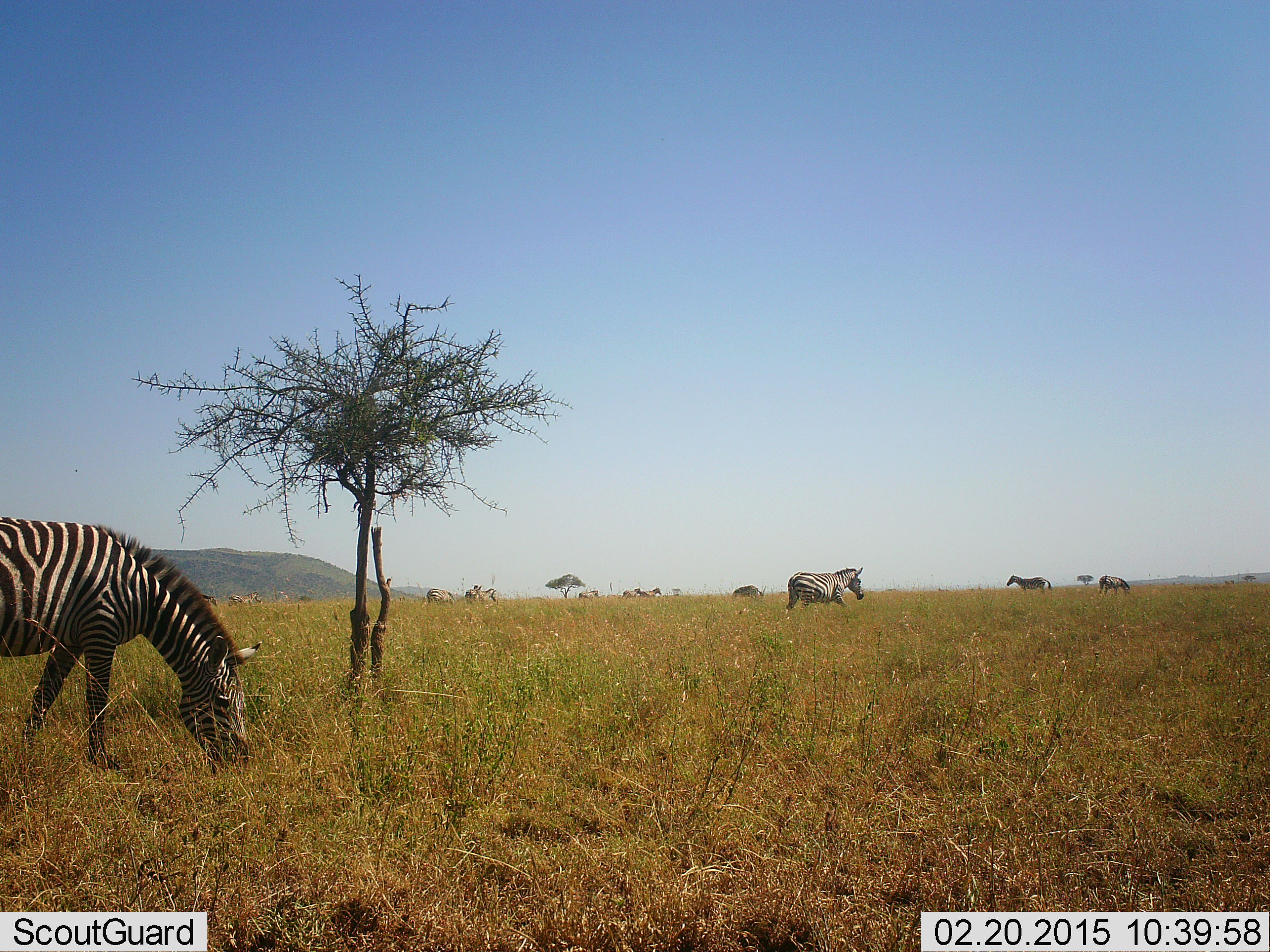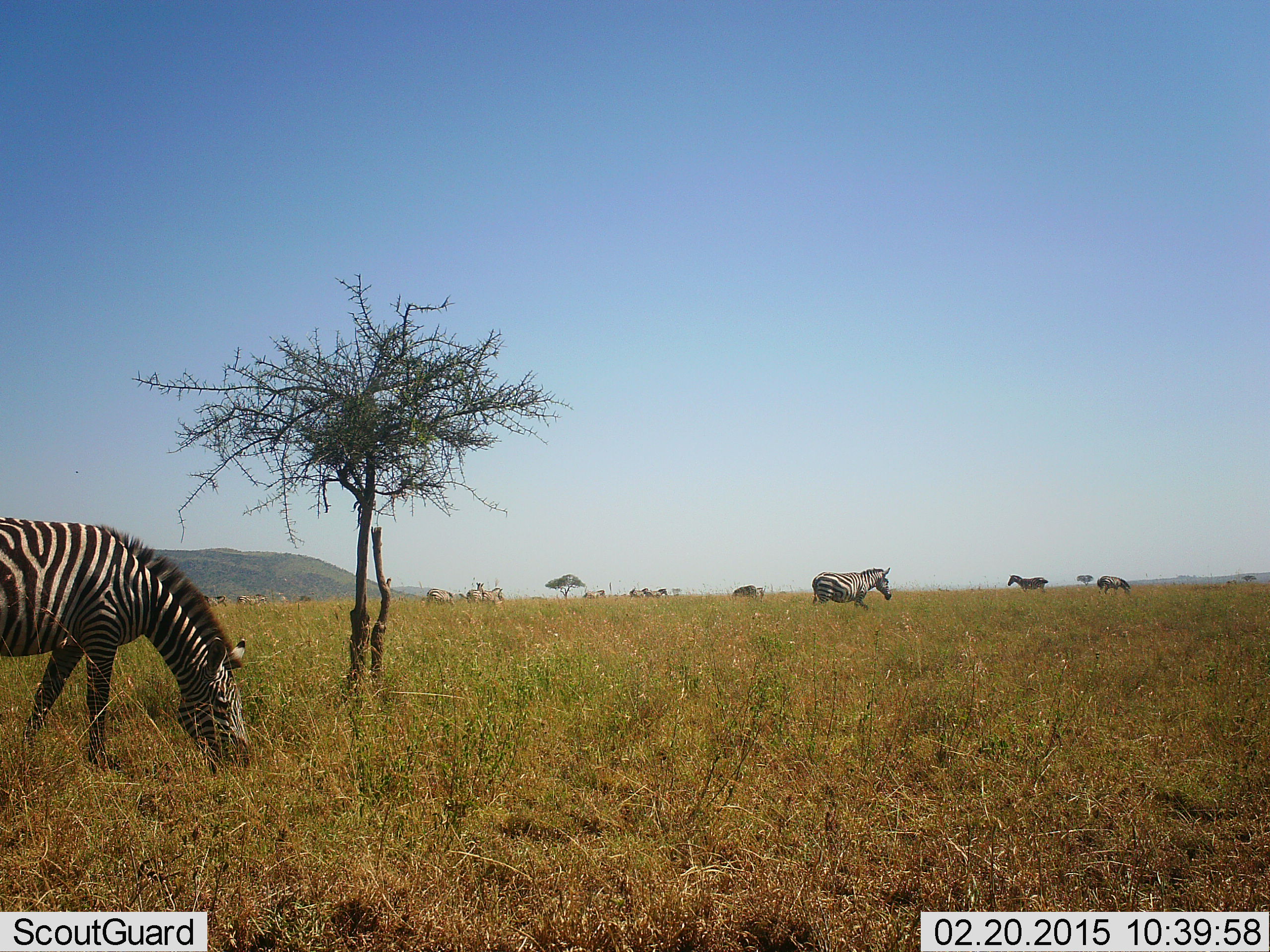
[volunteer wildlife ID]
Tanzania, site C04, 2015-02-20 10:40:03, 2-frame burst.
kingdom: Animalia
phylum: Chordata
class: Mammalia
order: Perissodactyla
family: Equidae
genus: Equus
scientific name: Equus quagga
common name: plains zebra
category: zebra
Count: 11-50.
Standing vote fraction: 90%.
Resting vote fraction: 0%.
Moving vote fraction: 70%.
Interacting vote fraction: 0%.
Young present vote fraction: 0%.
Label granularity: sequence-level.